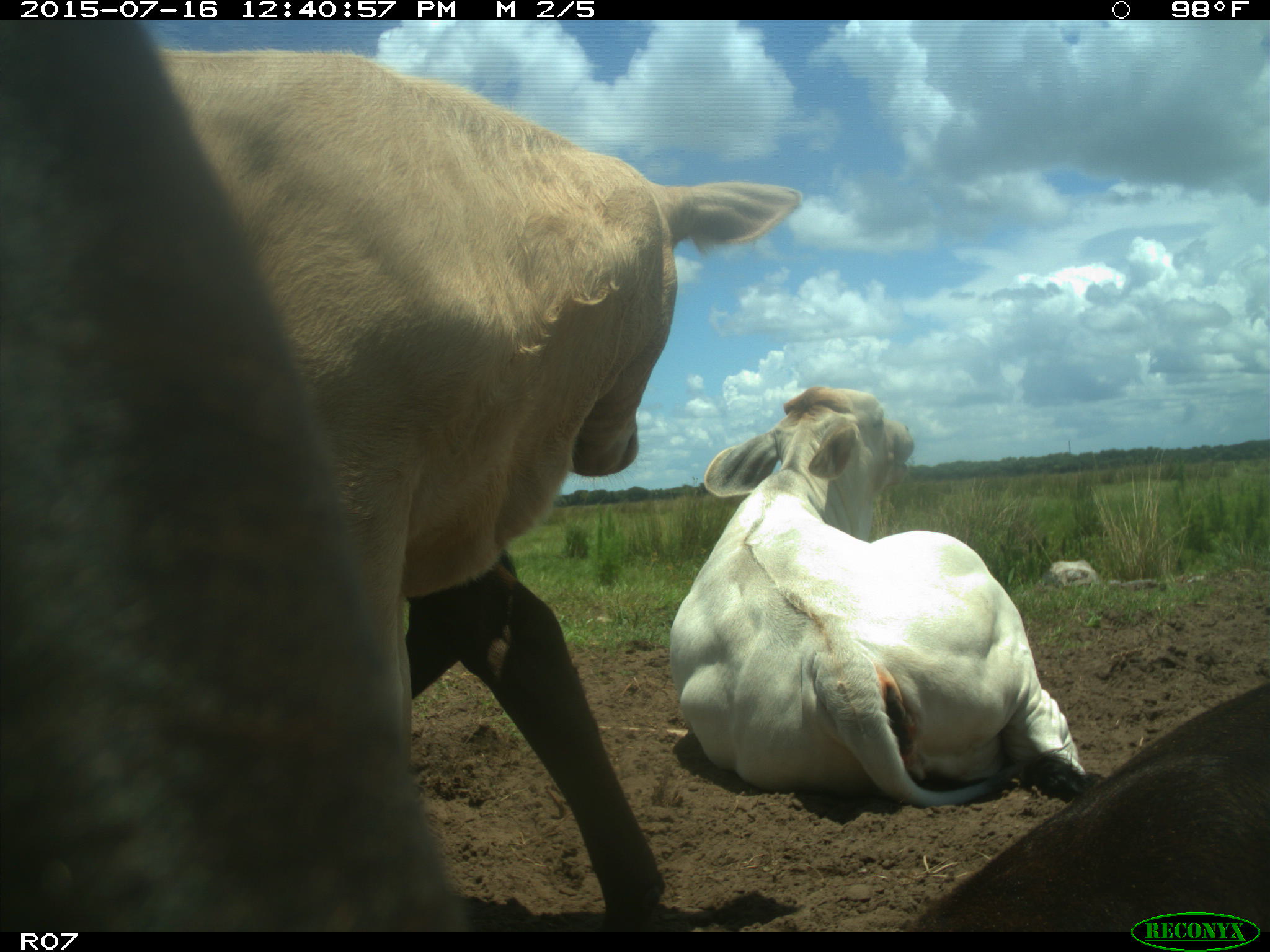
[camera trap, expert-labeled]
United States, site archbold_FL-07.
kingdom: Animalia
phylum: Chordata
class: Mammalia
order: Artiodactyla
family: Bovidae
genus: Bos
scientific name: Bos taurus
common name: domestic cow